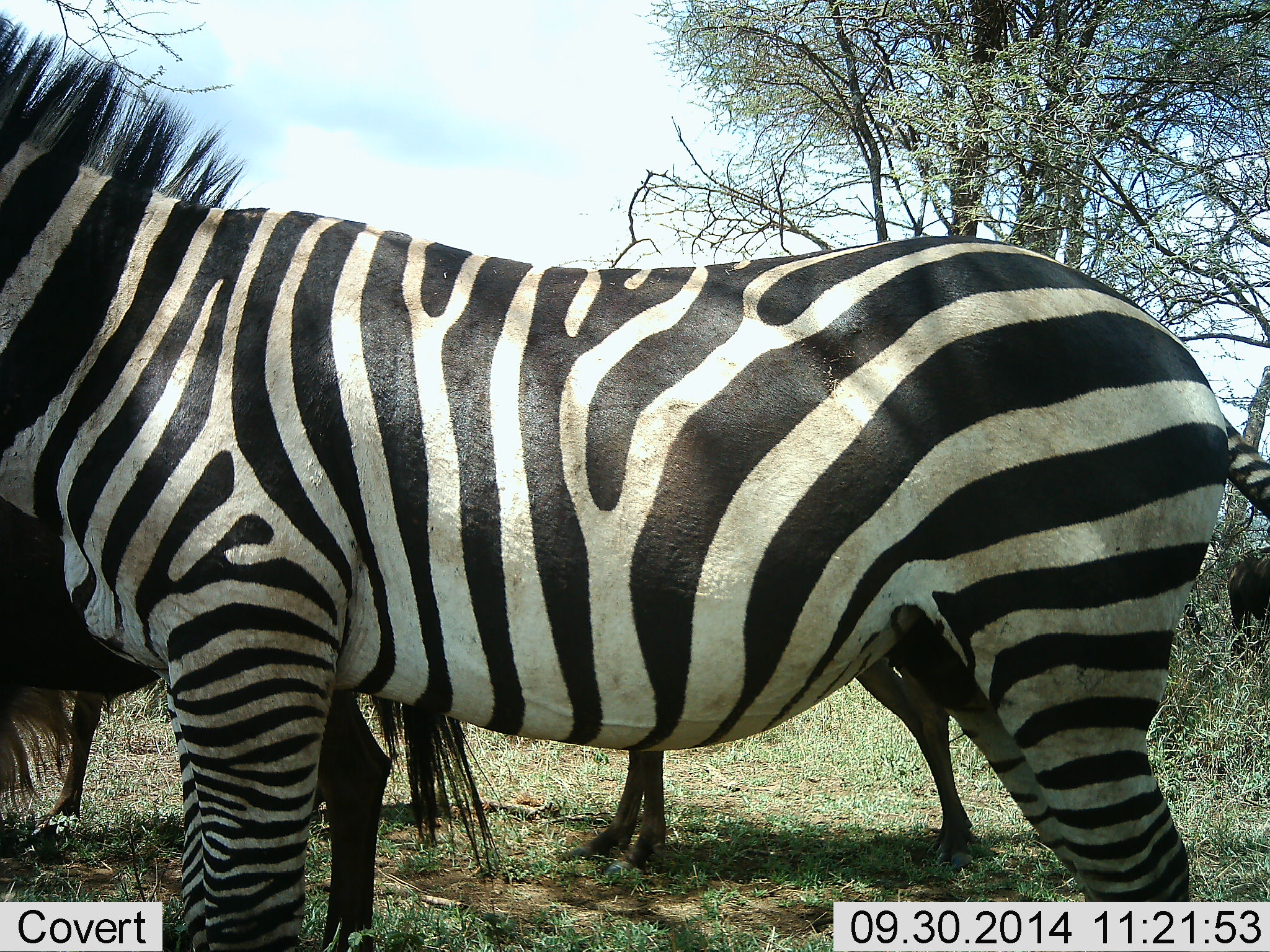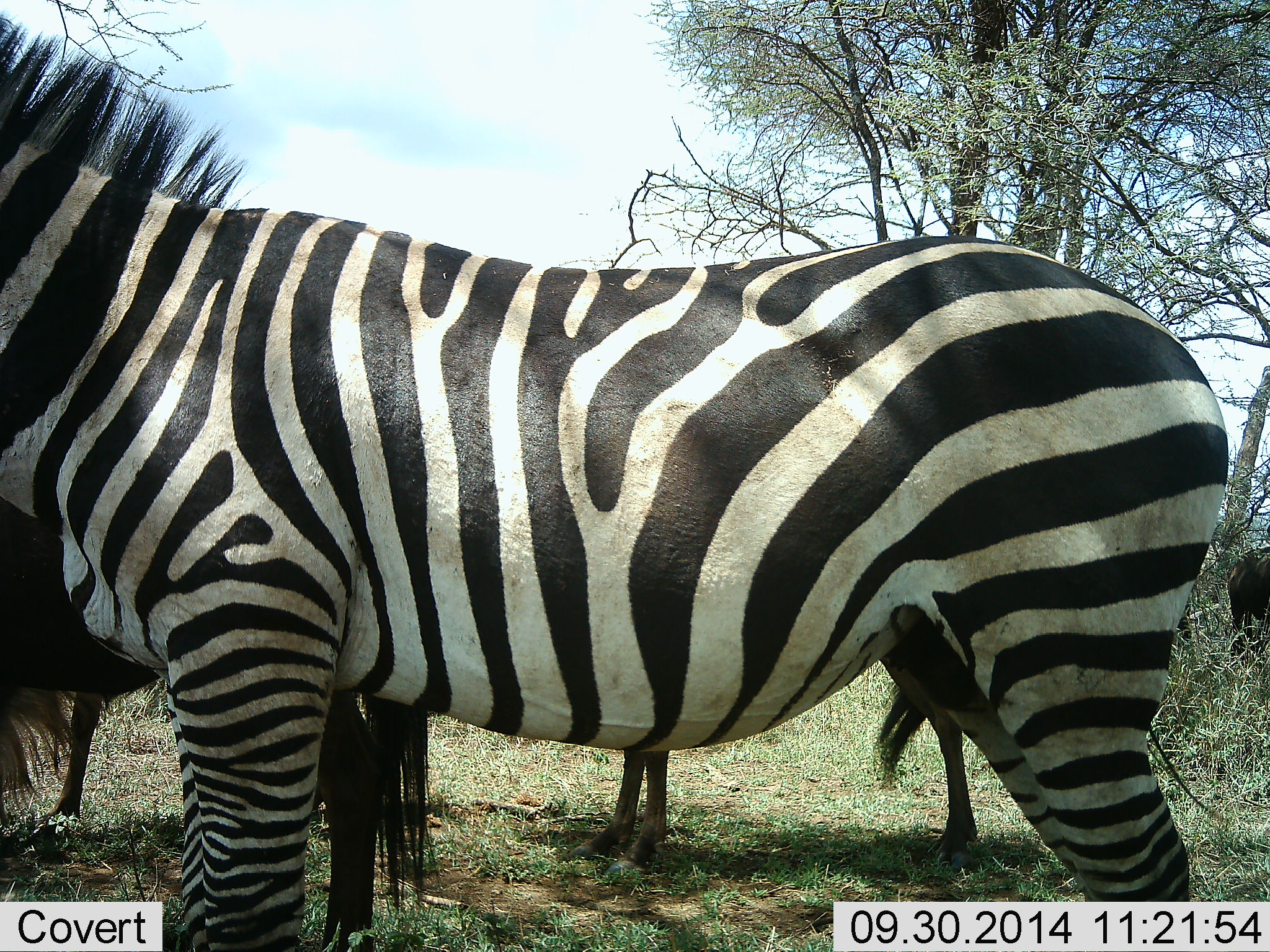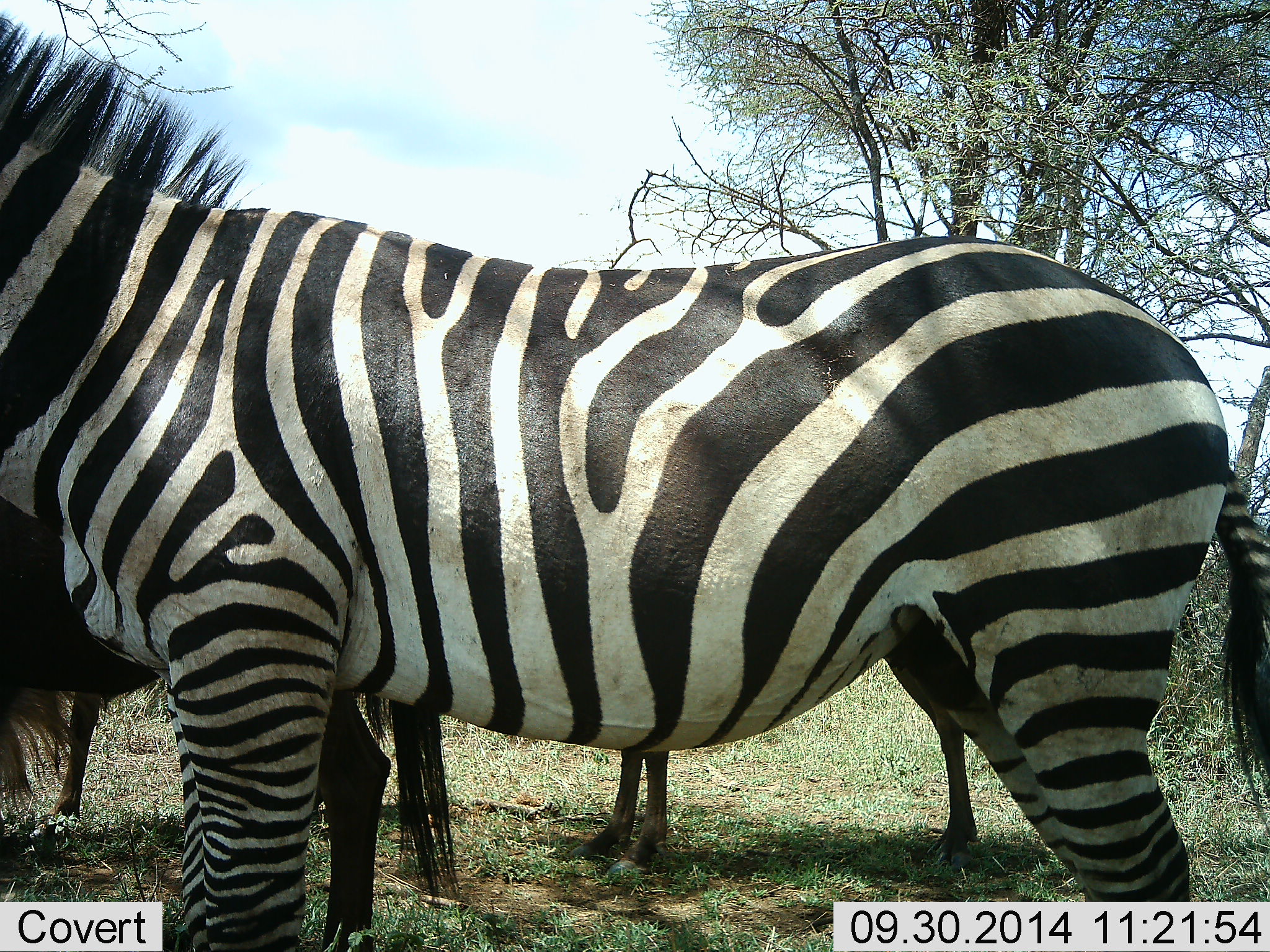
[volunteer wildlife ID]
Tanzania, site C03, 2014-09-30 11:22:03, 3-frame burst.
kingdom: Animalia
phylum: Chordata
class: Mammalia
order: Artiodactyla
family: Bovidae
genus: Connochaetes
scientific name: Connochaetes taurinus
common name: blue wildebeest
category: wildebeest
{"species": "wildebeest (blue wildebeest) (Connochaetes taurinus)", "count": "3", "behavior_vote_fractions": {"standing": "100%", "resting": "0%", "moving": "0%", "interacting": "0%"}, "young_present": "0%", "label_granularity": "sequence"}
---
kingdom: Animalia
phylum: Chordata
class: Mammalia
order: Perissodactyla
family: Equidae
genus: Equus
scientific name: Equus quagga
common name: plains zebra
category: zebra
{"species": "zebra (plains zebra) (Equus quagga)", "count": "1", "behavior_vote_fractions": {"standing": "100%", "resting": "0%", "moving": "0%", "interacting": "0%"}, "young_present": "0%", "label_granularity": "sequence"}